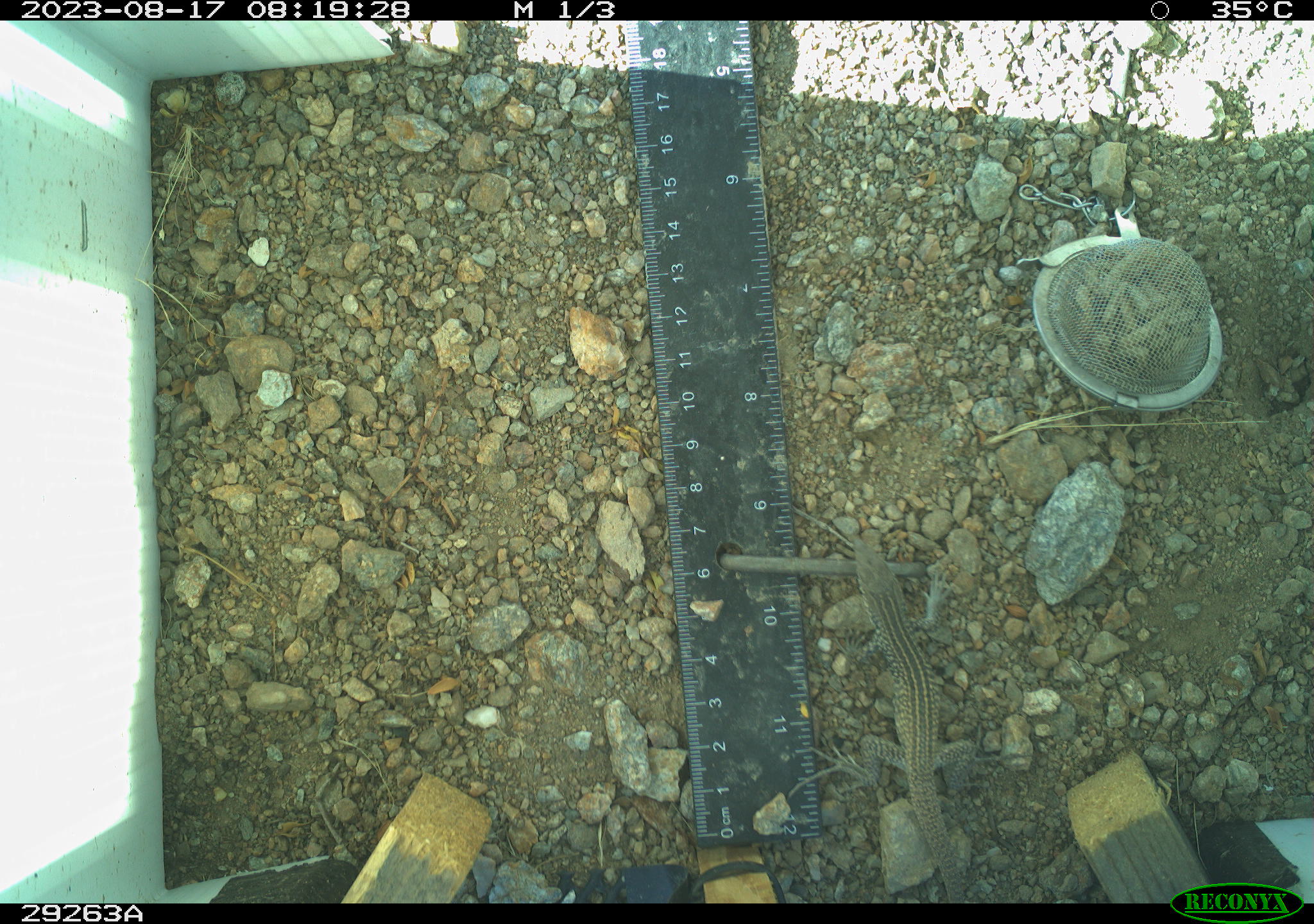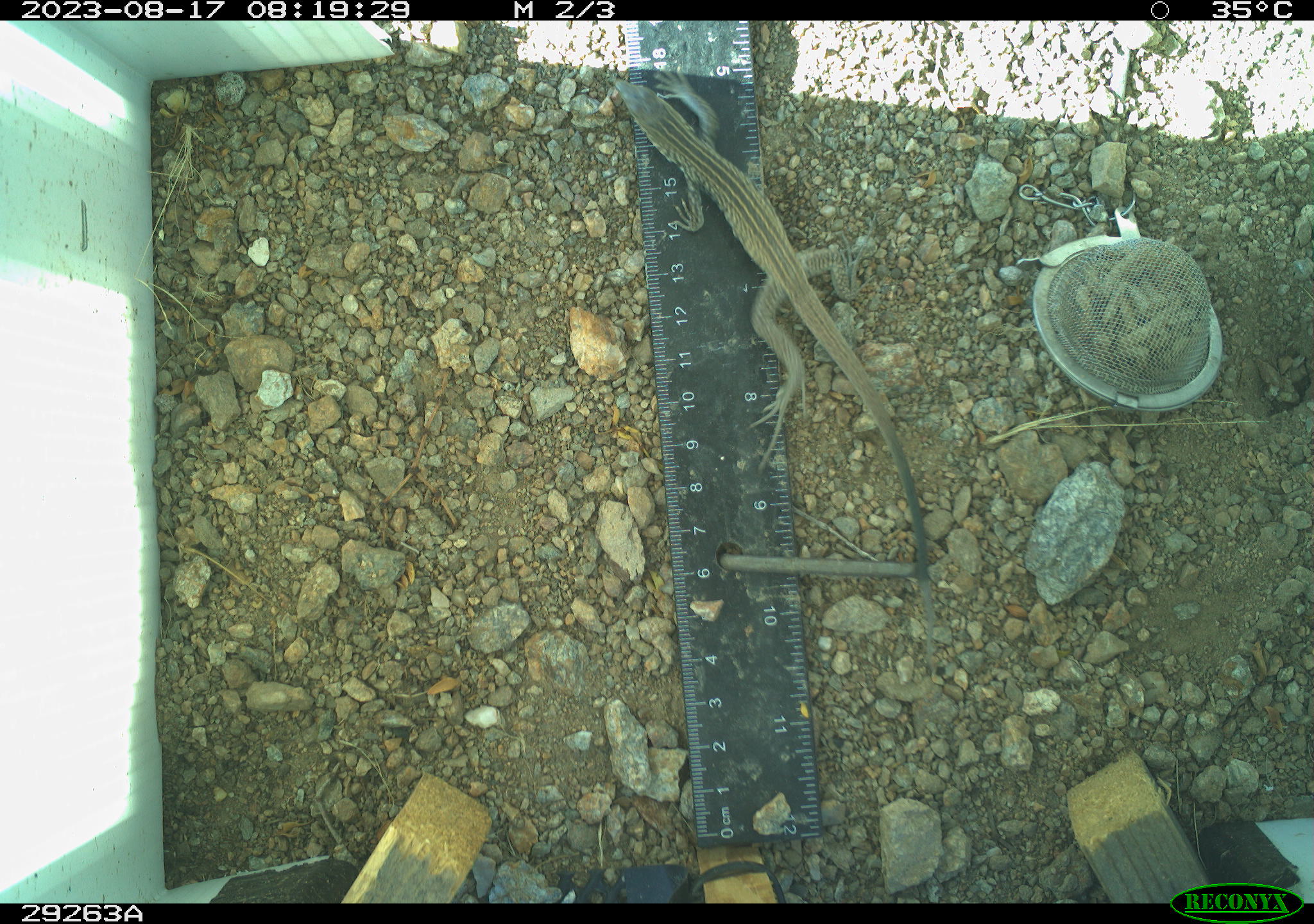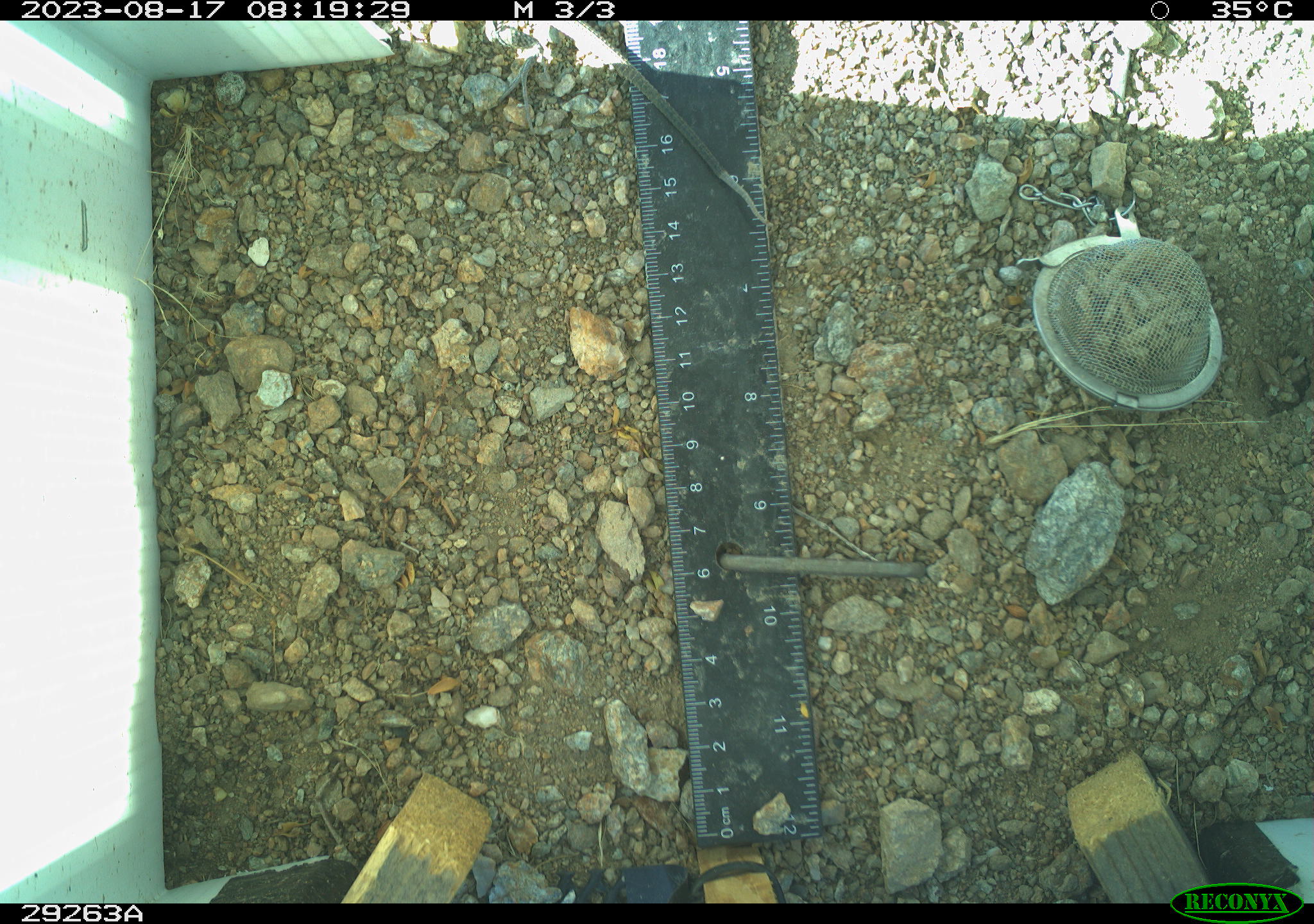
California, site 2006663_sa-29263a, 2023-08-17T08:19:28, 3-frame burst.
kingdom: Animalia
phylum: Chordata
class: Reptilia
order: Squamata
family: Teiidae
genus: Aspidoscelis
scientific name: Aspidoscelis tigris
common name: western whiptail